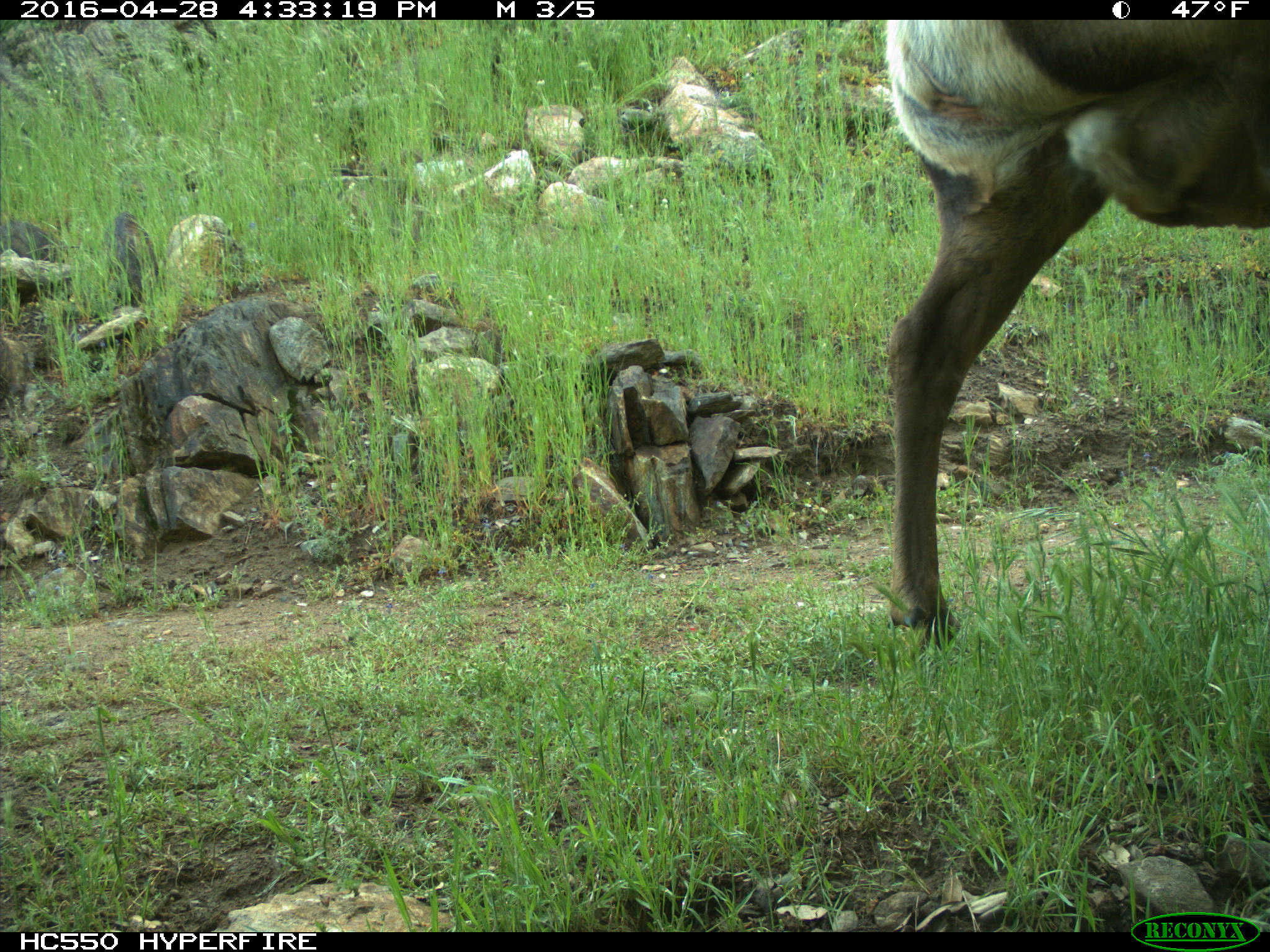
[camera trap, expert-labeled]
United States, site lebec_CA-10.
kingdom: Animalia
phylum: Chordata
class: Mammalia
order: Artiodactyla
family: Cervidae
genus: Cervus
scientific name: Cervus canadensis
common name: elk